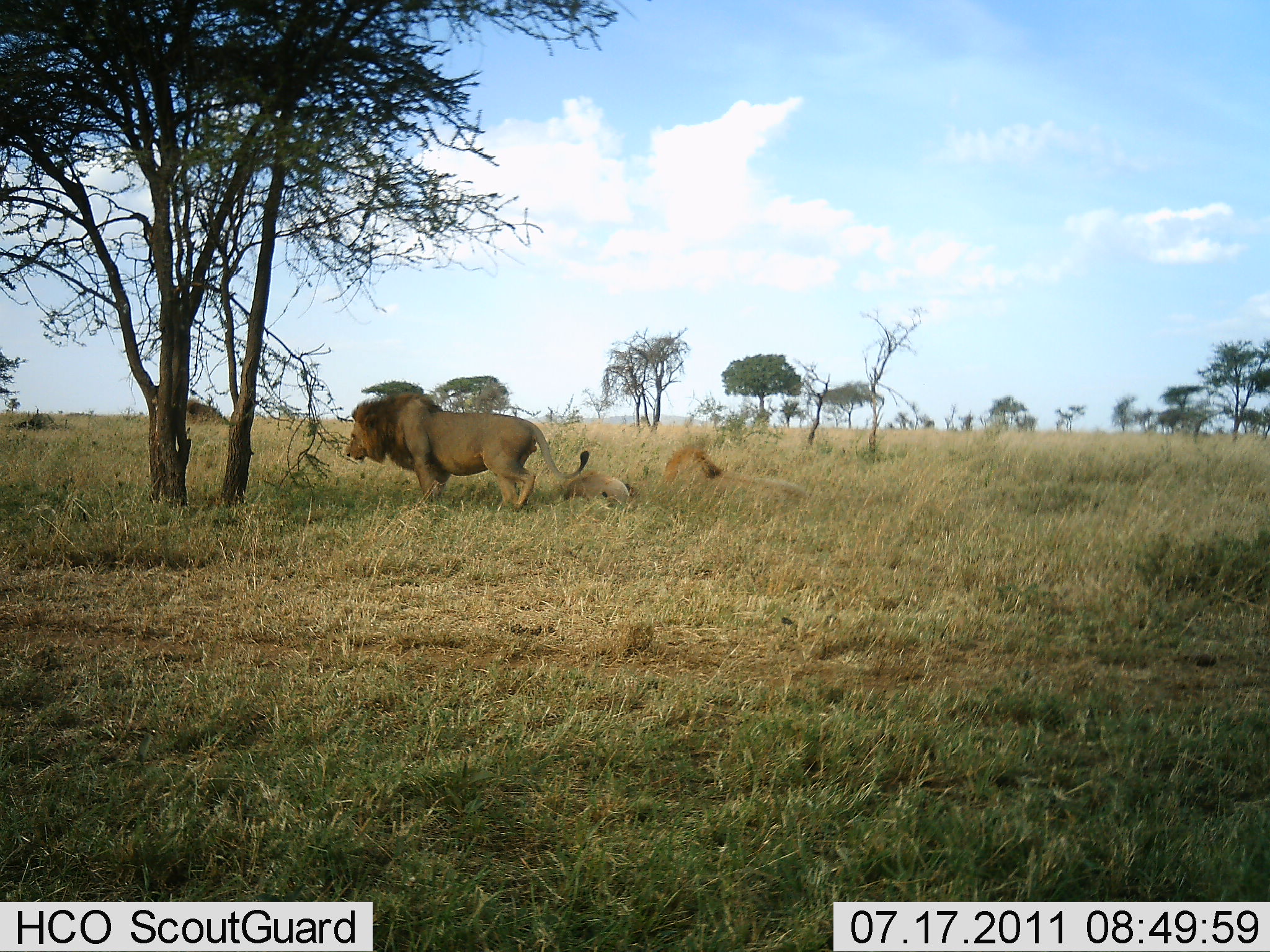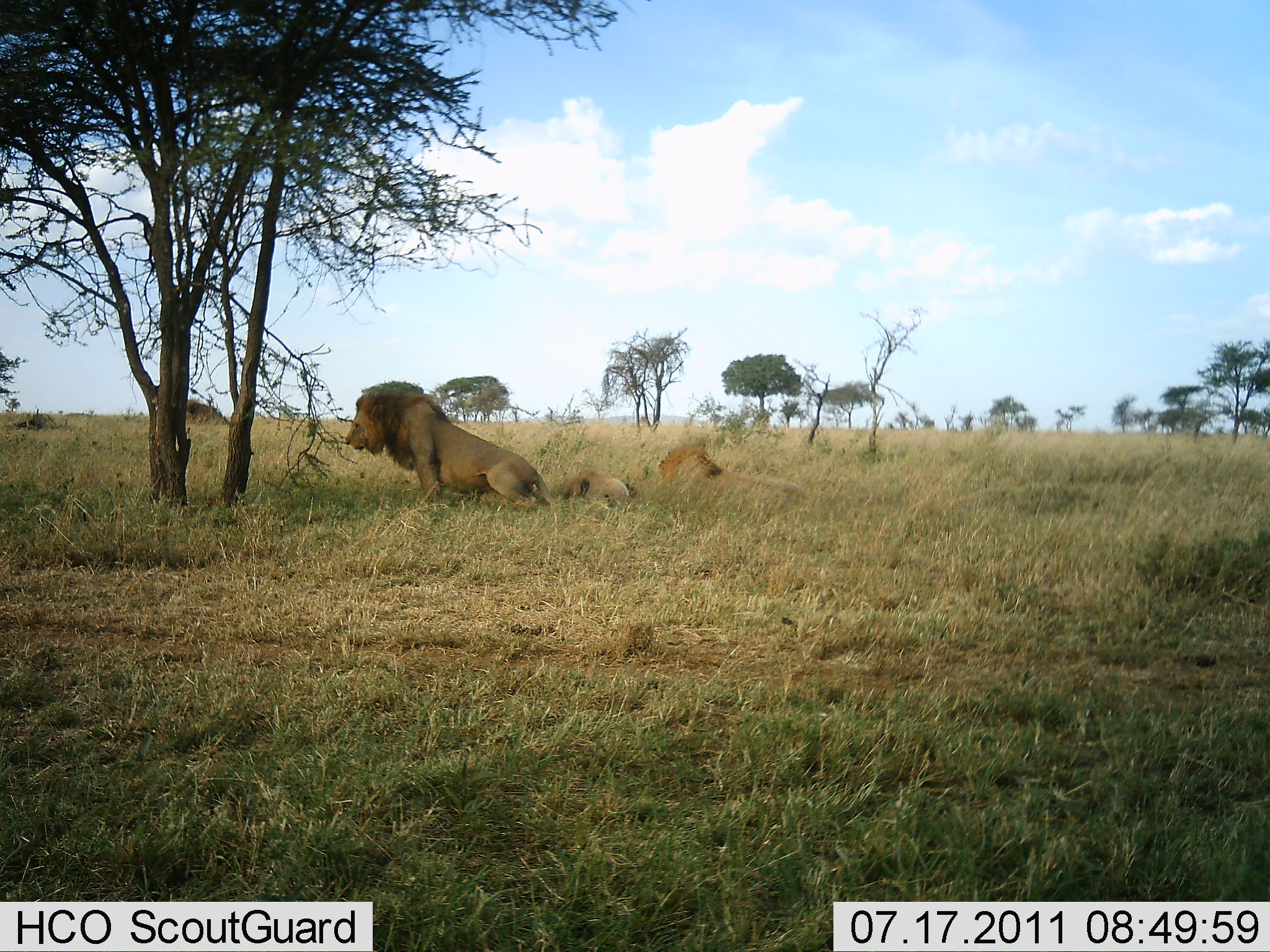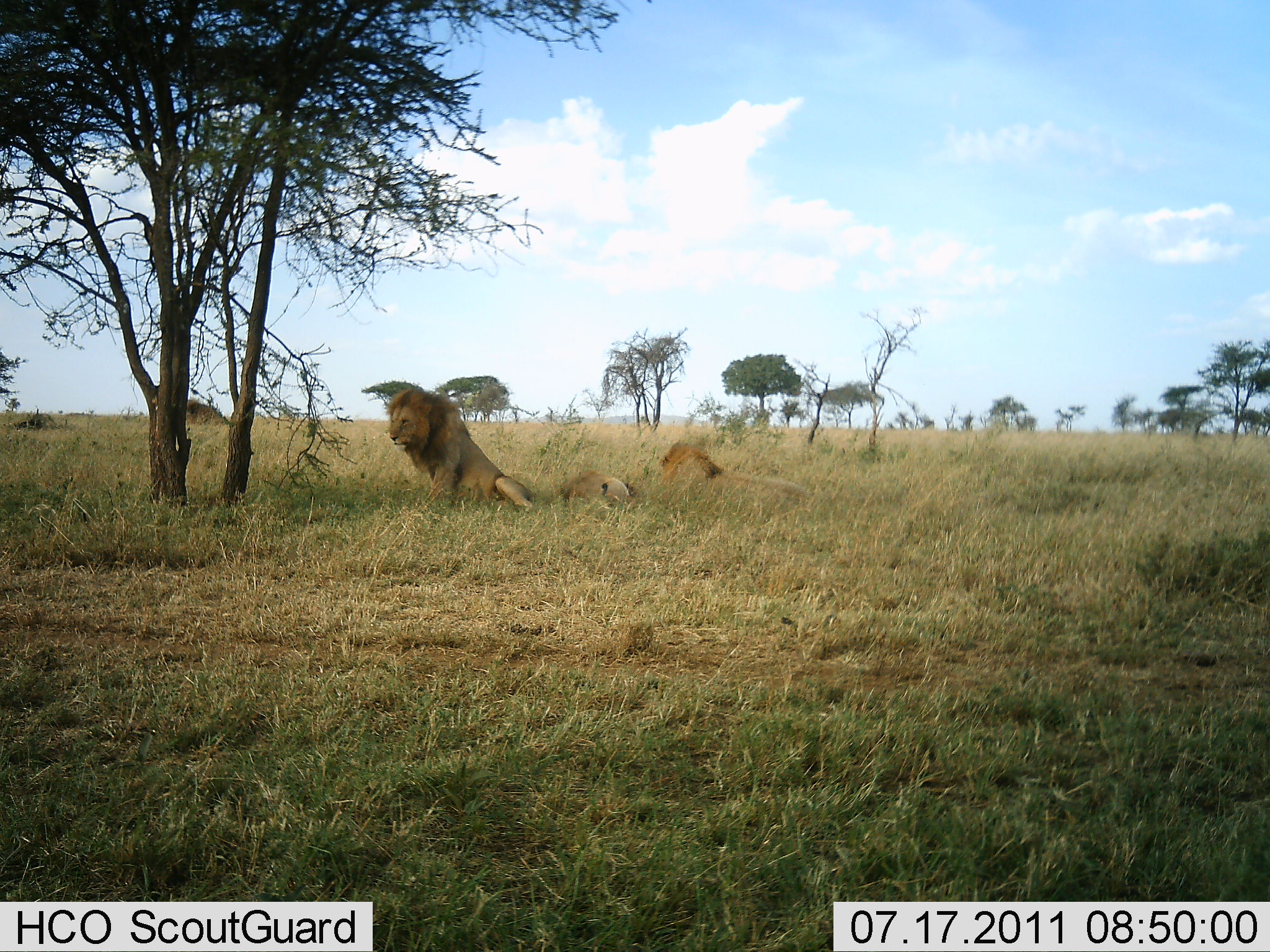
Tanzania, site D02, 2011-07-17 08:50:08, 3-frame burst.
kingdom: Animalia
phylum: Chordata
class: Mammalia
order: Carnivora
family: Felidae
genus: Panthera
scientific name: Panthera leo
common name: lion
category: lionfemale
Lionfemale (lion) (Panthera leo), count 1. Behavior (volunteer vote fractions): standing 0%, resting 100%, moving 0%, interacting 0%. Young present (vote fraction): 0%. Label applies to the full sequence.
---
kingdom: Animalia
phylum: Chordata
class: Mammalia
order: Carnivora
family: Felidae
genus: Panthera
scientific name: Panthera leo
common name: lion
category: lionmale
Lionmale (lion) (Panthera leo), count 2. Behavior (volunteer vote fractions): standing 33%, resting 83%, moving 17%, interacting 8%. Young present (vote fraction): 0%. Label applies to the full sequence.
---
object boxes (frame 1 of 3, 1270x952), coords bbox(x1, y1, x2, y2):
animal: bbox(344, 392, 591, 517); bbox(344, 393, 590, 512); bbox(658, 444, 810, 502); bbox(662, 448, 812, 505); bbox(563, 472, 632, 512); bbox(562, 469, 639, 504)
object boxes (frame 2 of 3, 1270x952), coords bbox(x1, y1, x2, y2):
animal: bbox(344, 380, 582, 517); bbox(344, 380, 558, 507); bbox(658, 444, 810, 502); bbox(662, 448, 812, 505); bbox(556, 472, 630, 512); bbox(562, 469, 637, 506)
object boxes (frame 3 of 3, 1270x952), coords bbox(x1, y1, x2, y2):
animal: bbox(386, 389, 541, 517); bbox(388, 388, 536, 508); bbox(658, 441, 810, 502); bbox(661, 443, 817, 501); bbox(563, 472, 636, 512); bbox(562, 469, 637, 506)